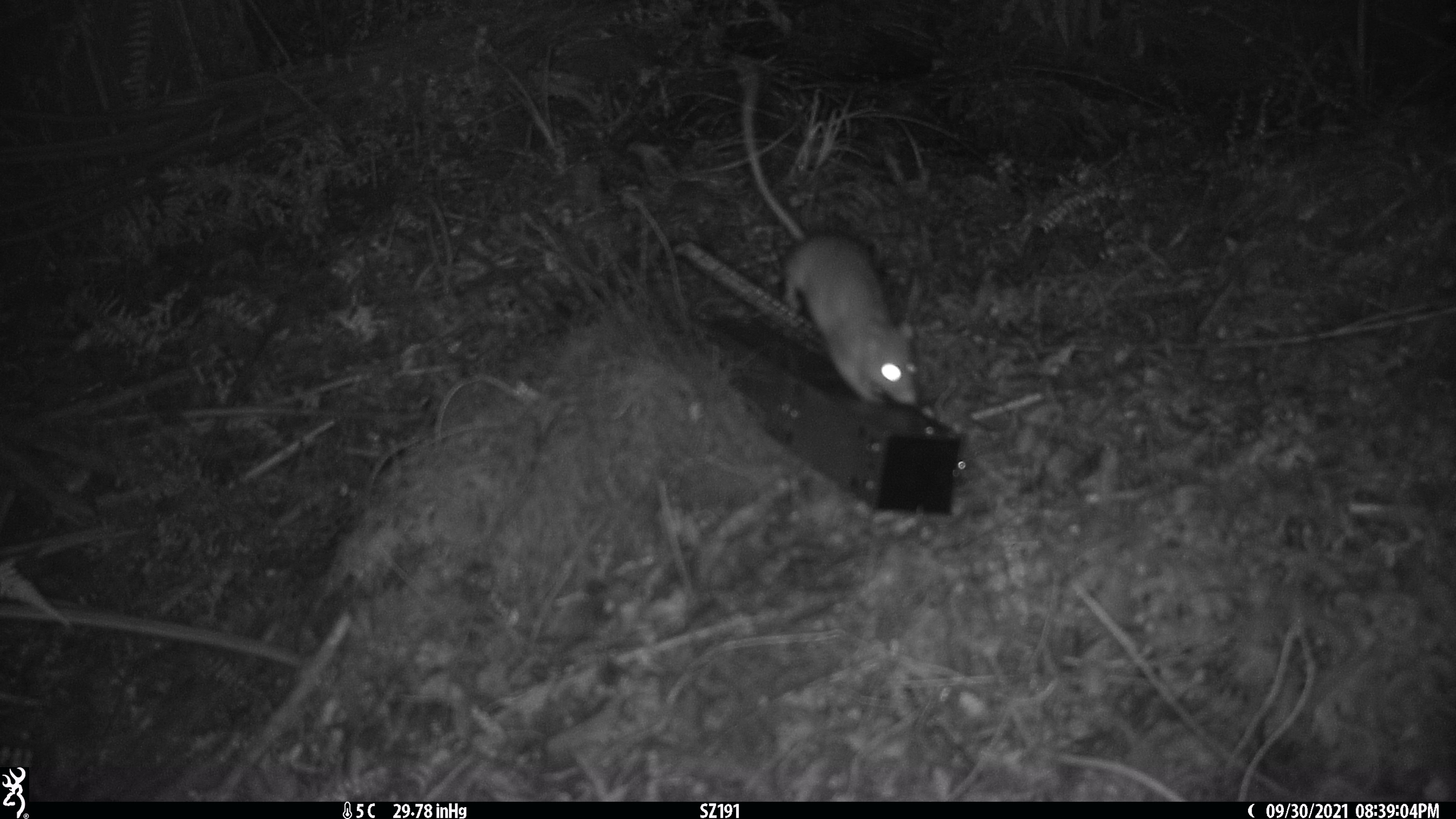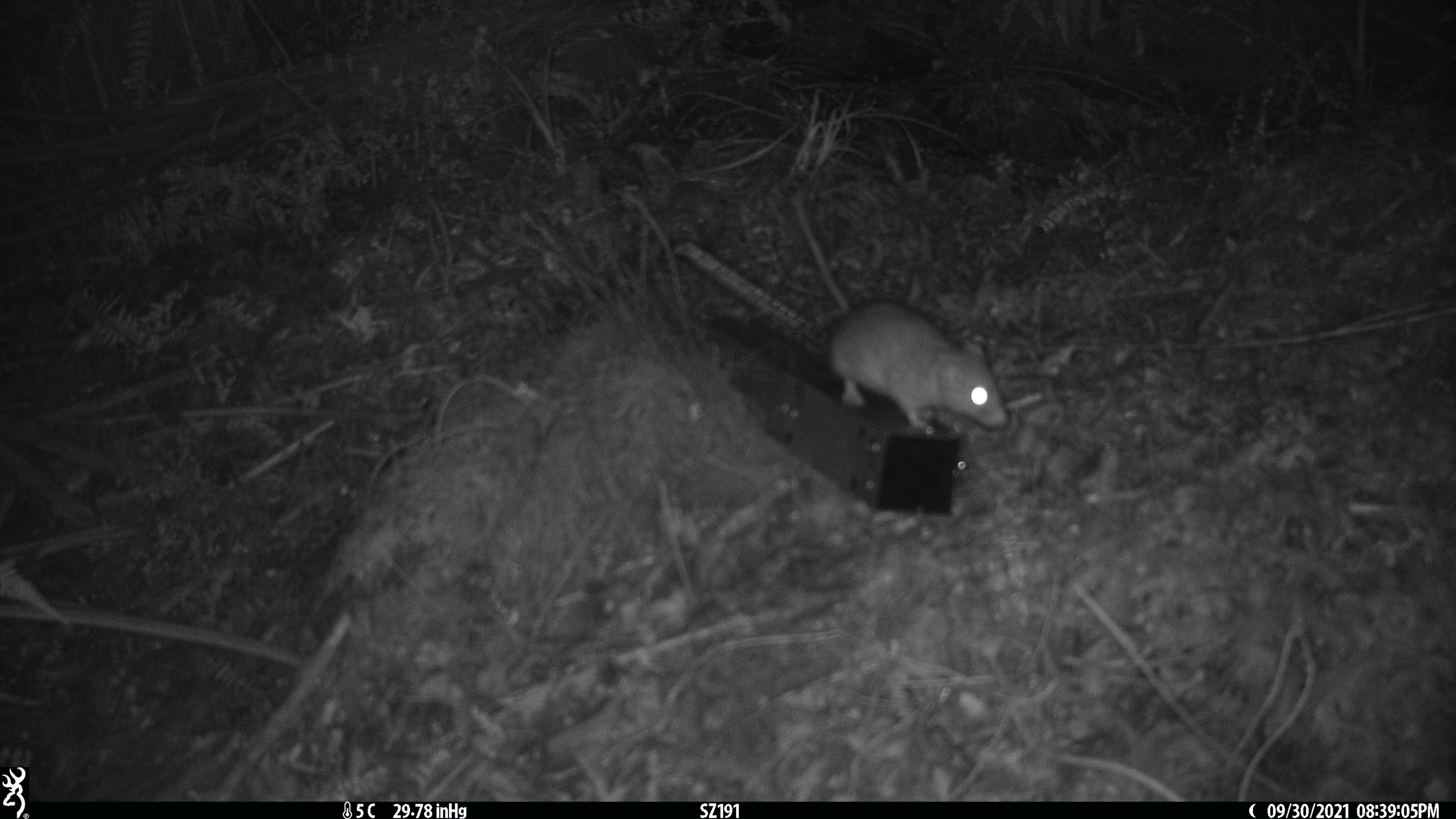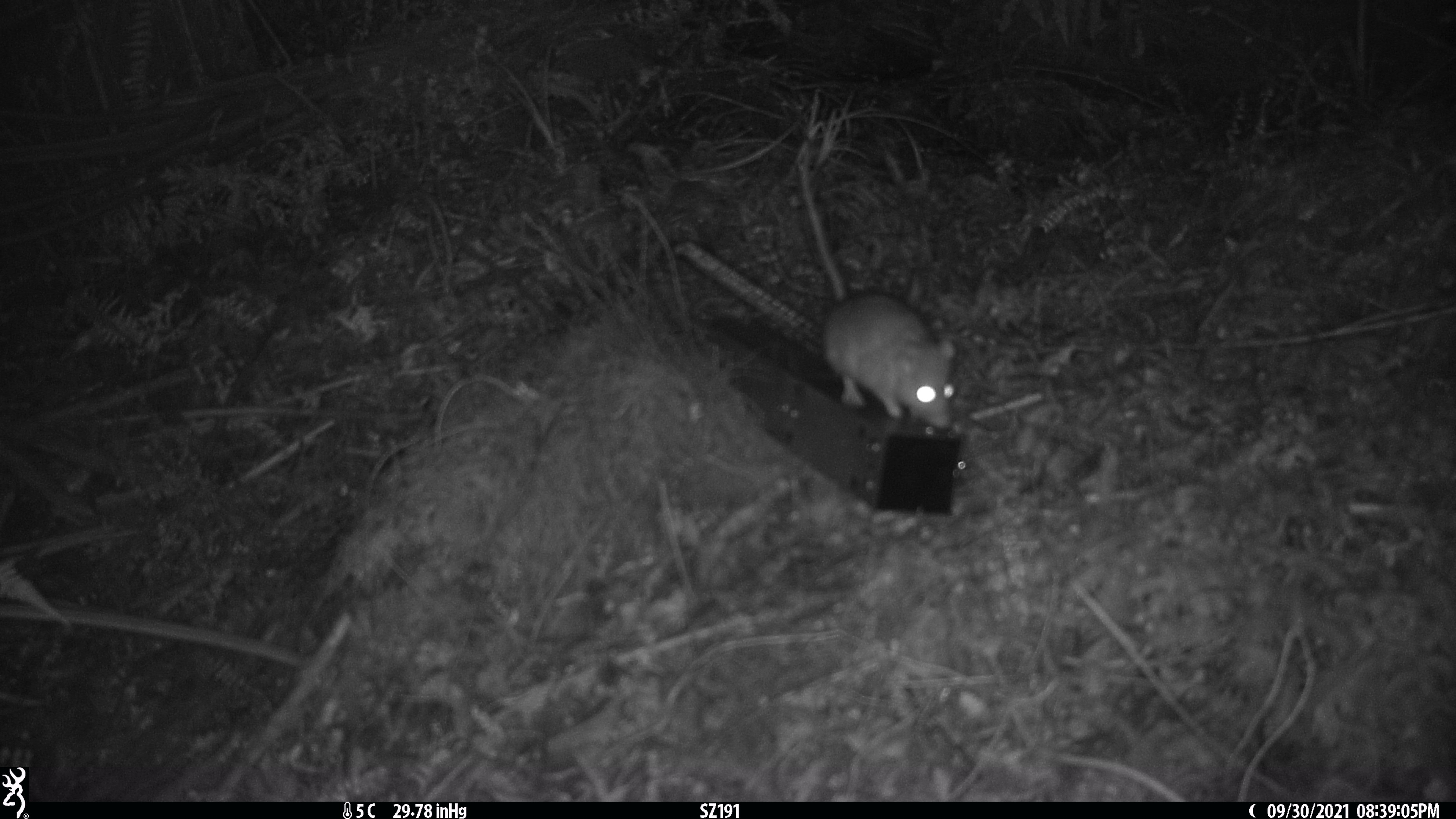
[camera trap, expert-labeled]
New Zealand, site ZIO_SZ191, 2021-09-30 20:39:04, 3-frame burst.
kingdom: Animalia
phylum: Chordata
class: Mammalia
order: Rodentia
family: Muridae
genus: Rattus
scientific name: Rattus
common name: rat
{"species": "rat (Rattus)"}